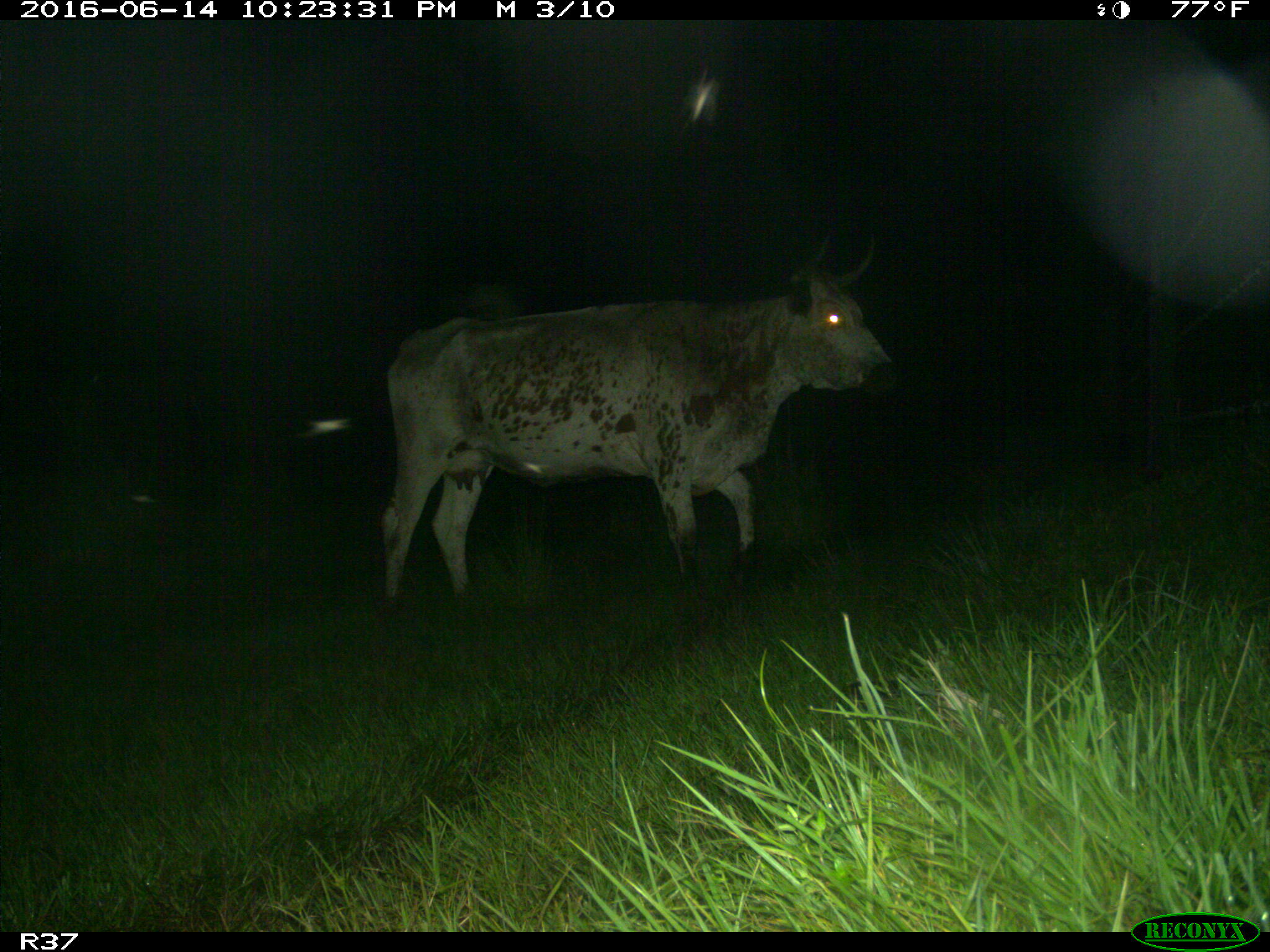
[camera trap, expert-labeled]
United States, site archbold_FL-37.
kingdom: Animalia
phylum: Chordata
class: Mammalia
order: Artiodactyla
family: Bovidae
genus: Bos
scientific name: Bos taurus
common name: domestic cow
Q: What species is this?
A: Bos taurus (domestic cow).